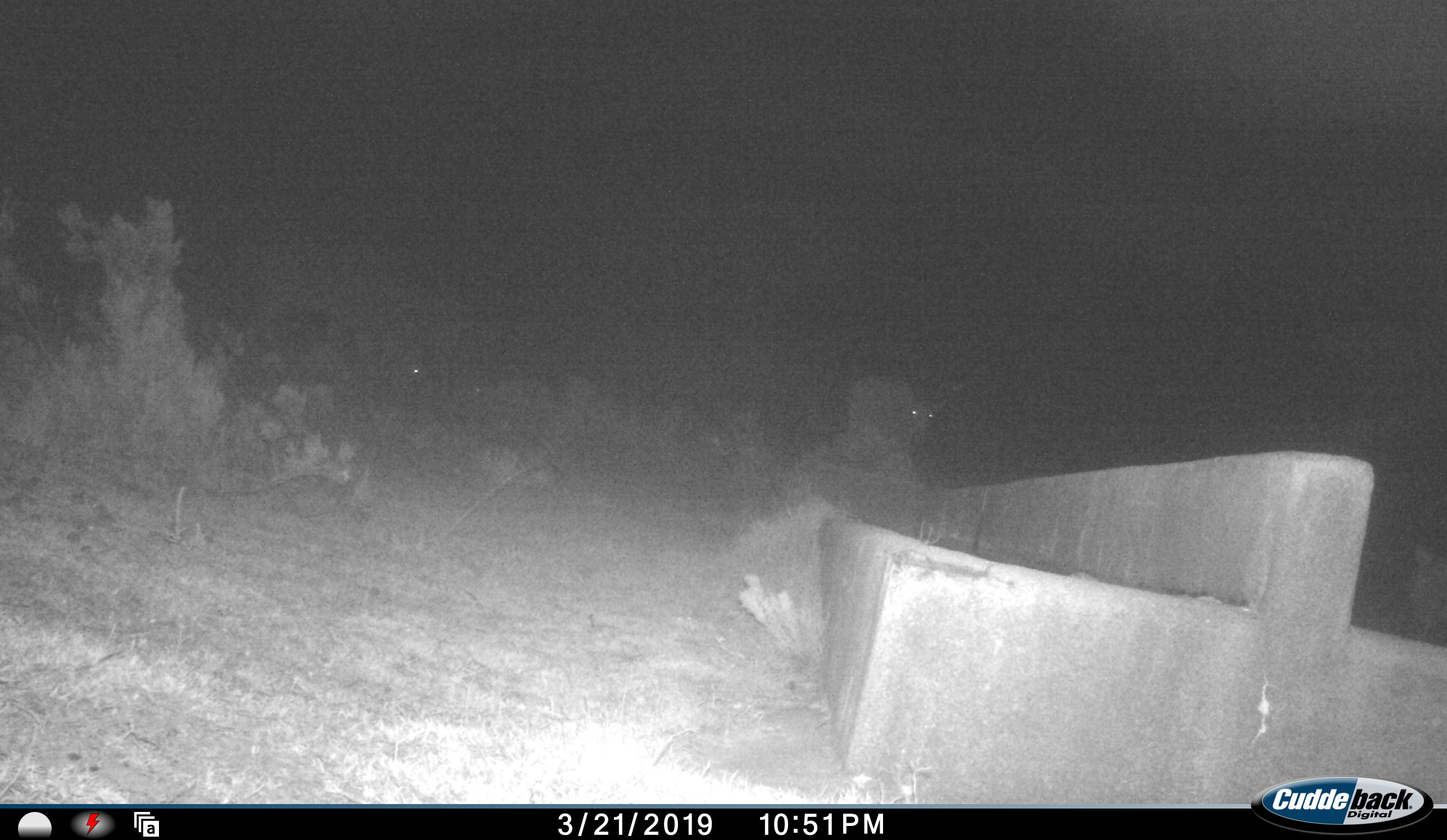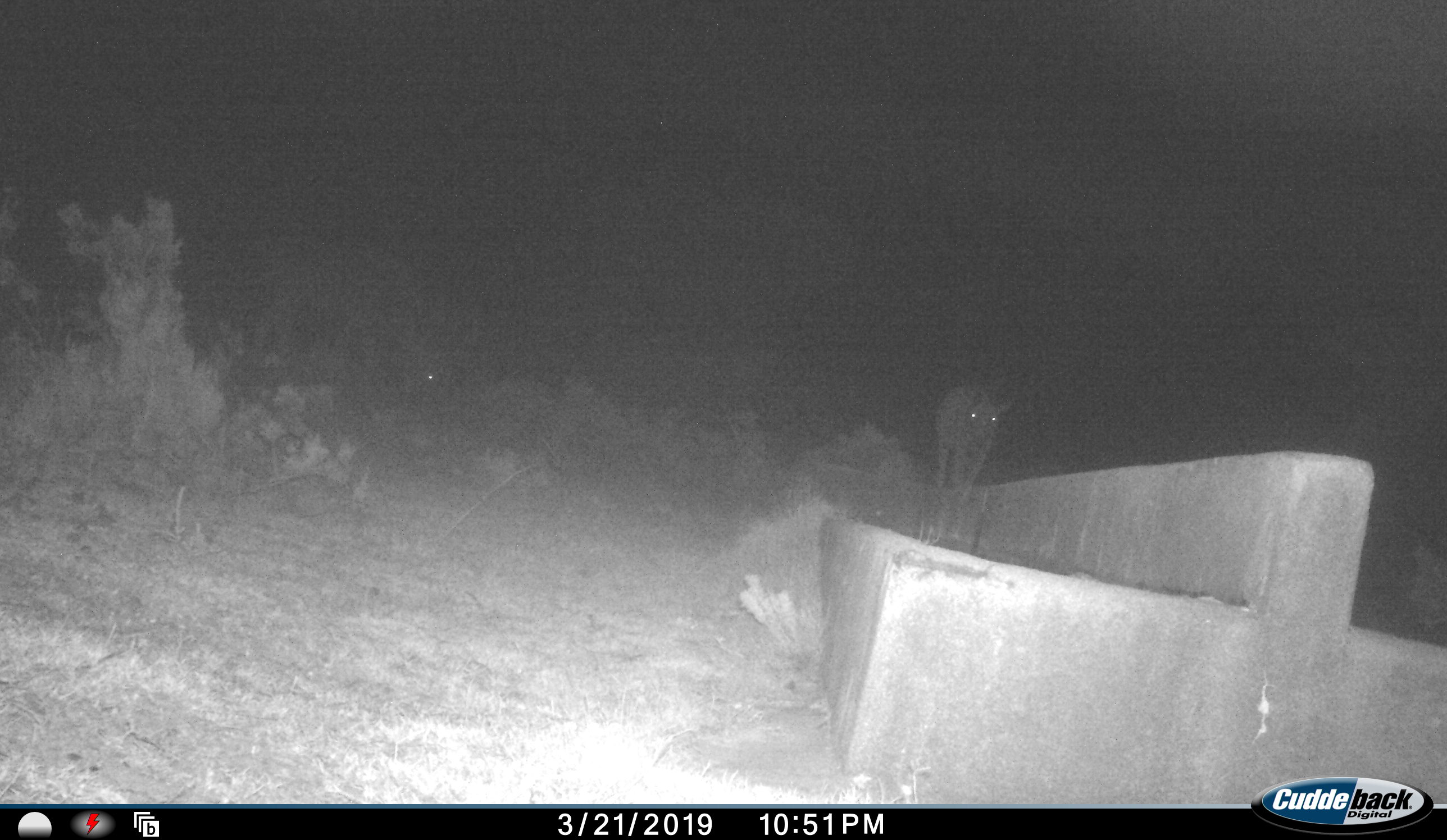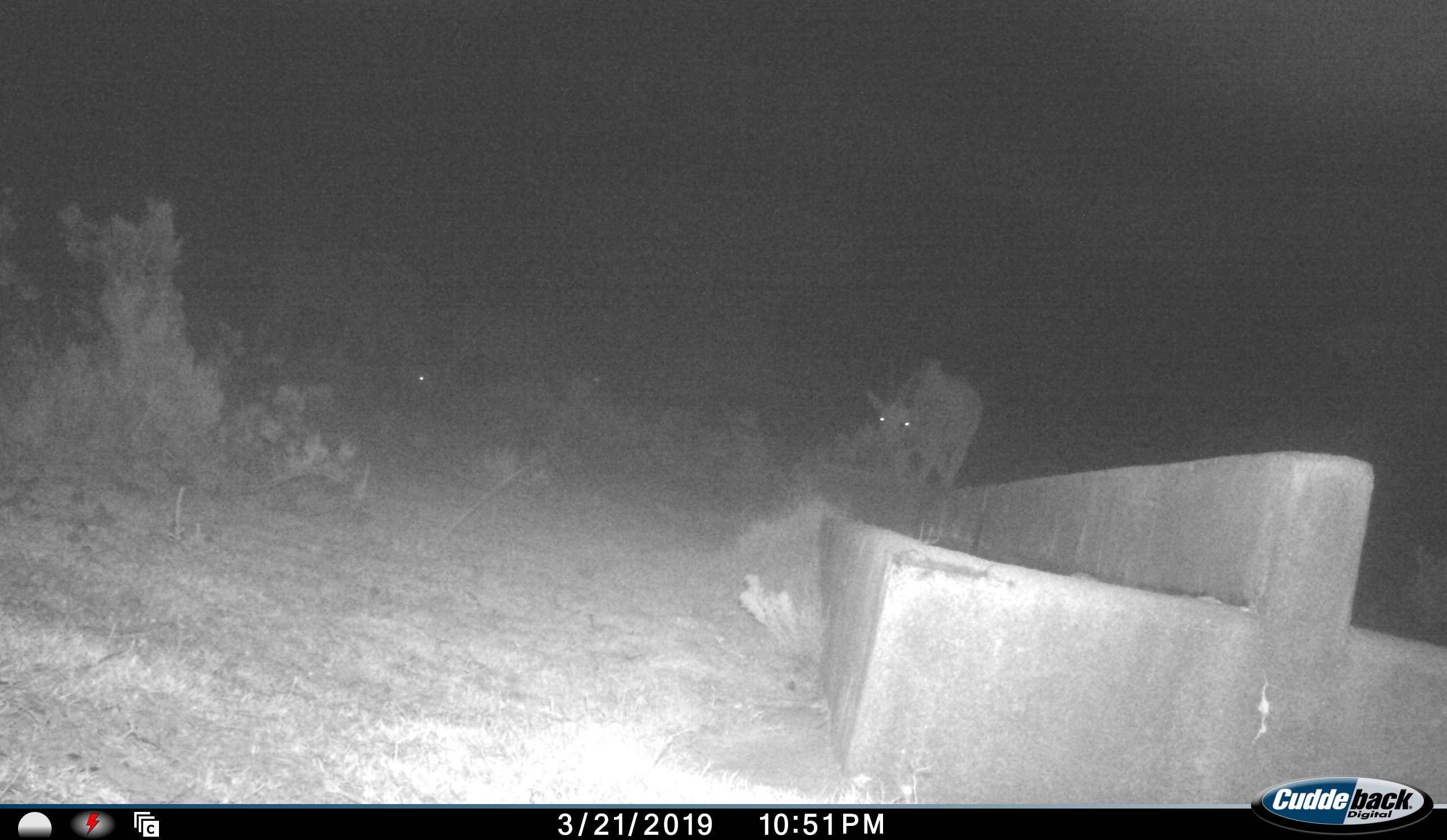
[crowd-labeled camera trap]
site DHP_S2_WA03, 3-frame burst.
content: unidentified animal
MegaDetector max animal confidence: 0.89